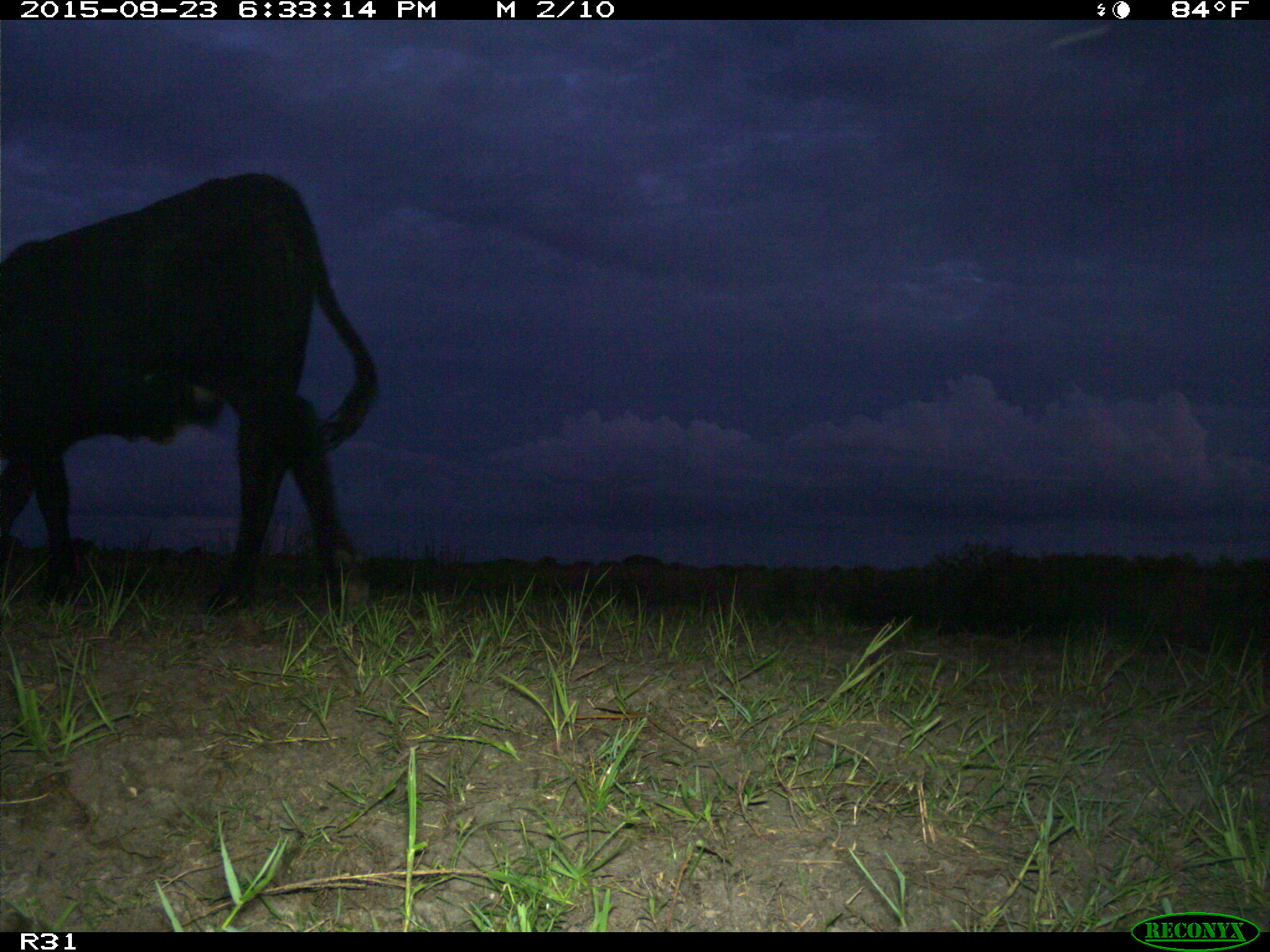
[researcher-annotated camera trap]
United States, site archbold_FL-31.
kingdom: Animalia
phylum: Chordata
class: Mammalia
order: Artiodactyla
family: Bovidae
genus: Bos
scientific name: Bos taurus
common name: domestic cow